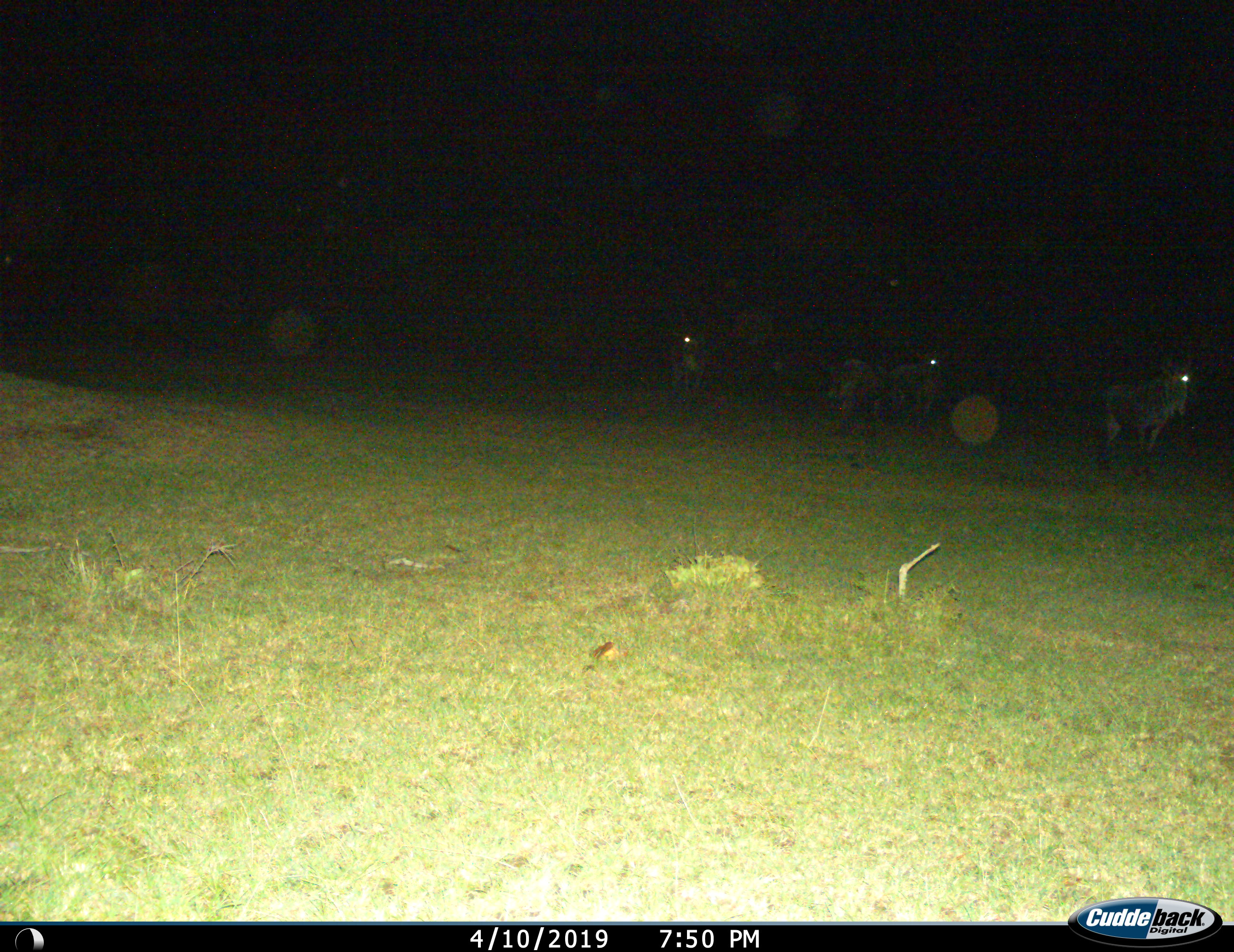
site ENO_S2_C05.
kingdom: Animalia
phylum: Chordata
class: Mammalia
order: Artiodactyla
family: Bovidae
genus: Connochaetes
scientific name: Connochaetes taurinus taurinus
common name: blue wildebeest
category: wildebeestblue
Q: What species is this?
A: Wildebeestblue (blue wildebeest) (Connochaetes taurinus taurinus).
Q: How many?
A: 4.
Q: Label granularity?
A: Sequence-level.